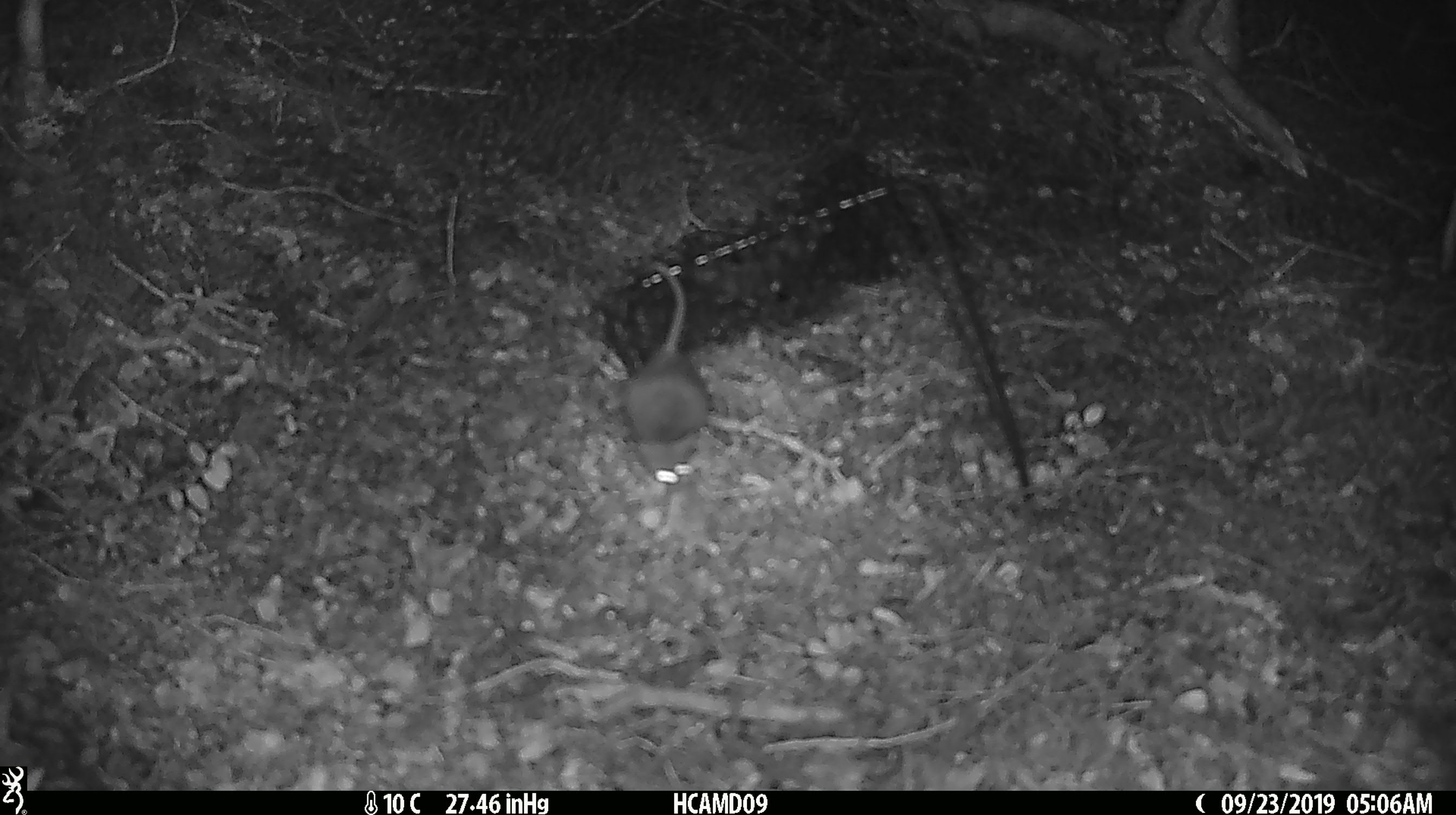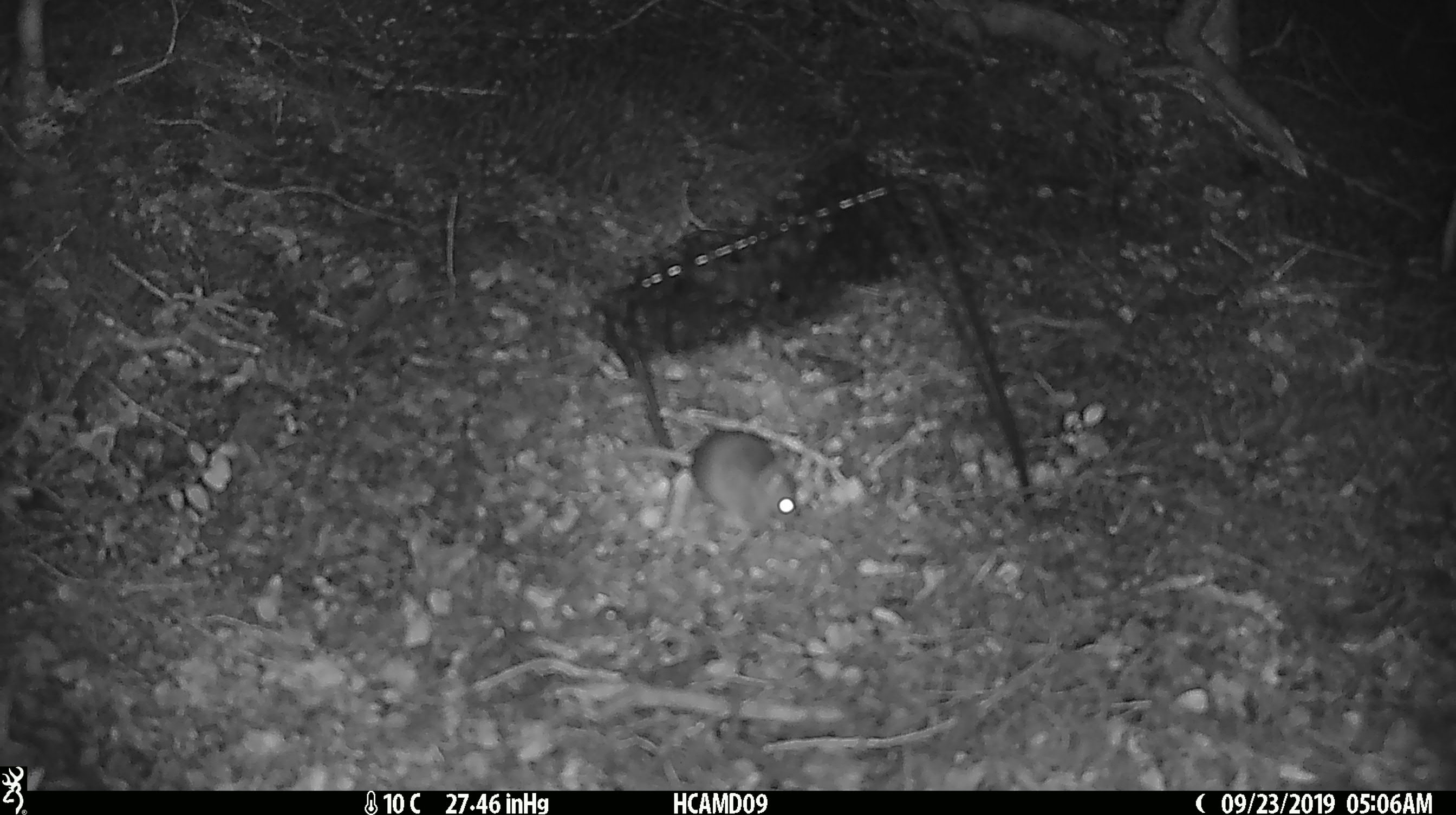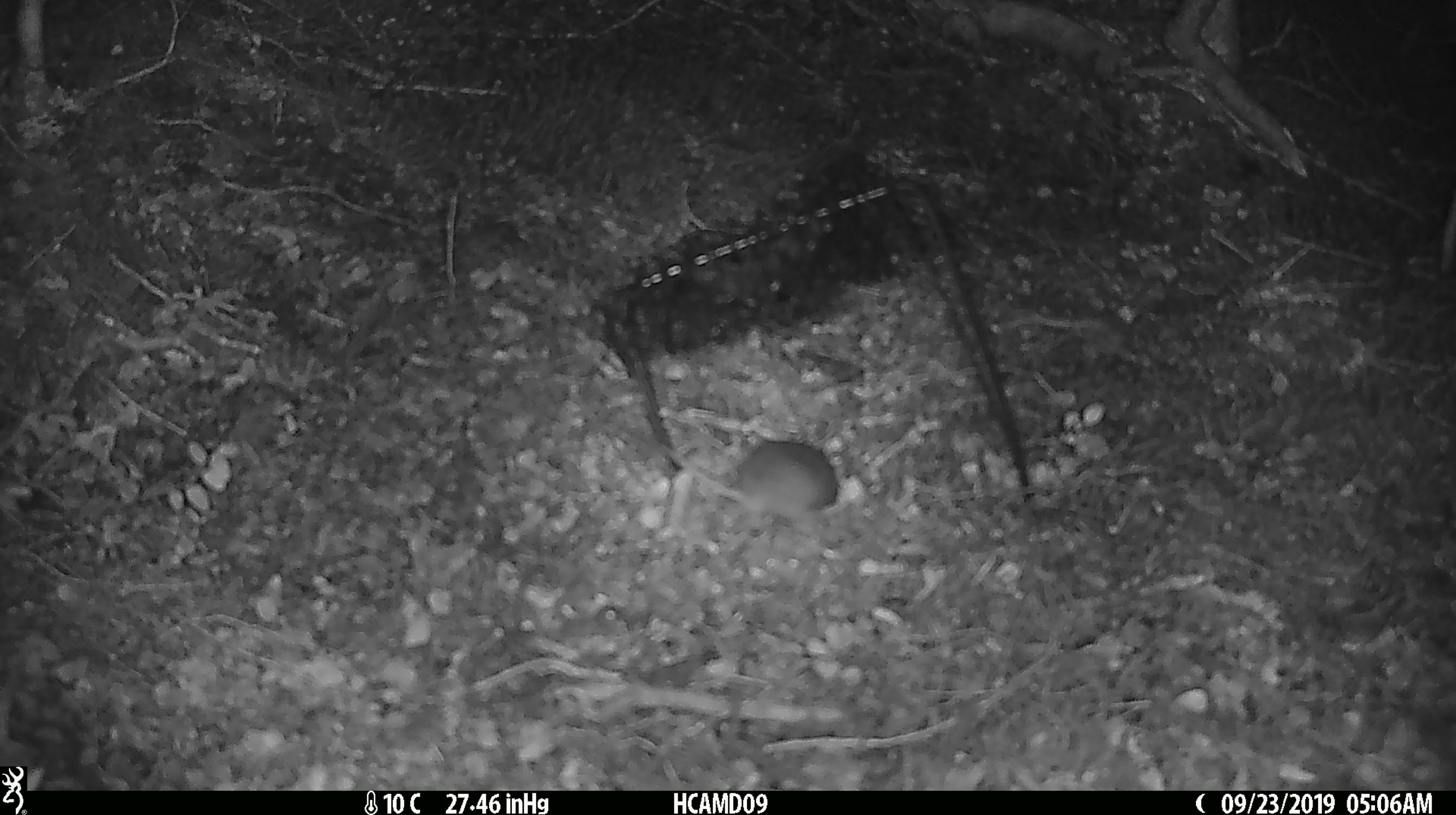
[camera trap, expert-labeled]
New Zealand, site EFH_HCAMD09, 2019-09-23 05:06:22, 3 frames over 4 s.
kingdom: Animalia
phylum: Chordata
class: Mammalia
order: Rodentia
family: Muridae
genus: Mus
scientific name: Mus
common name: mouse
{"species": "mouse (Mus)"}